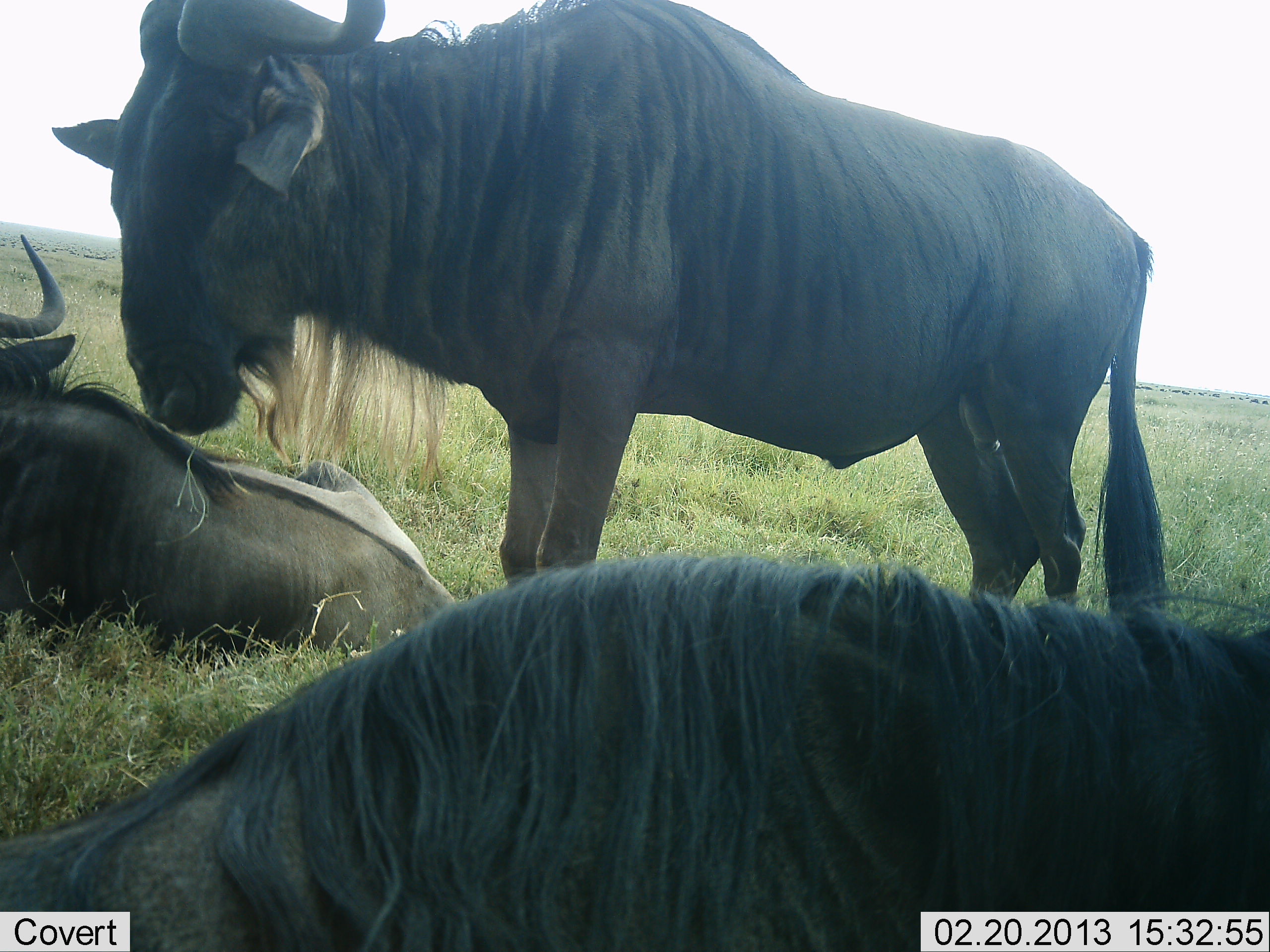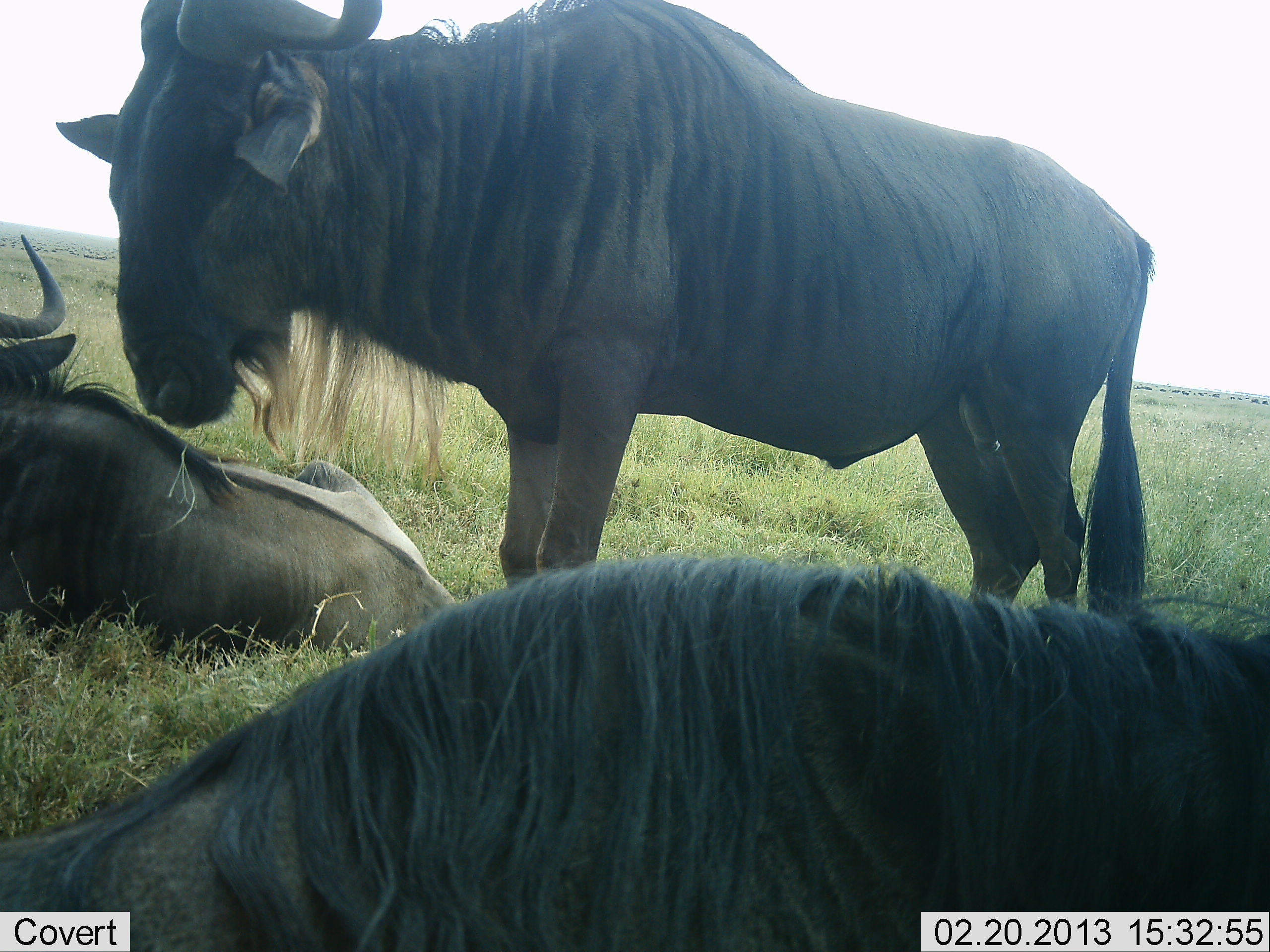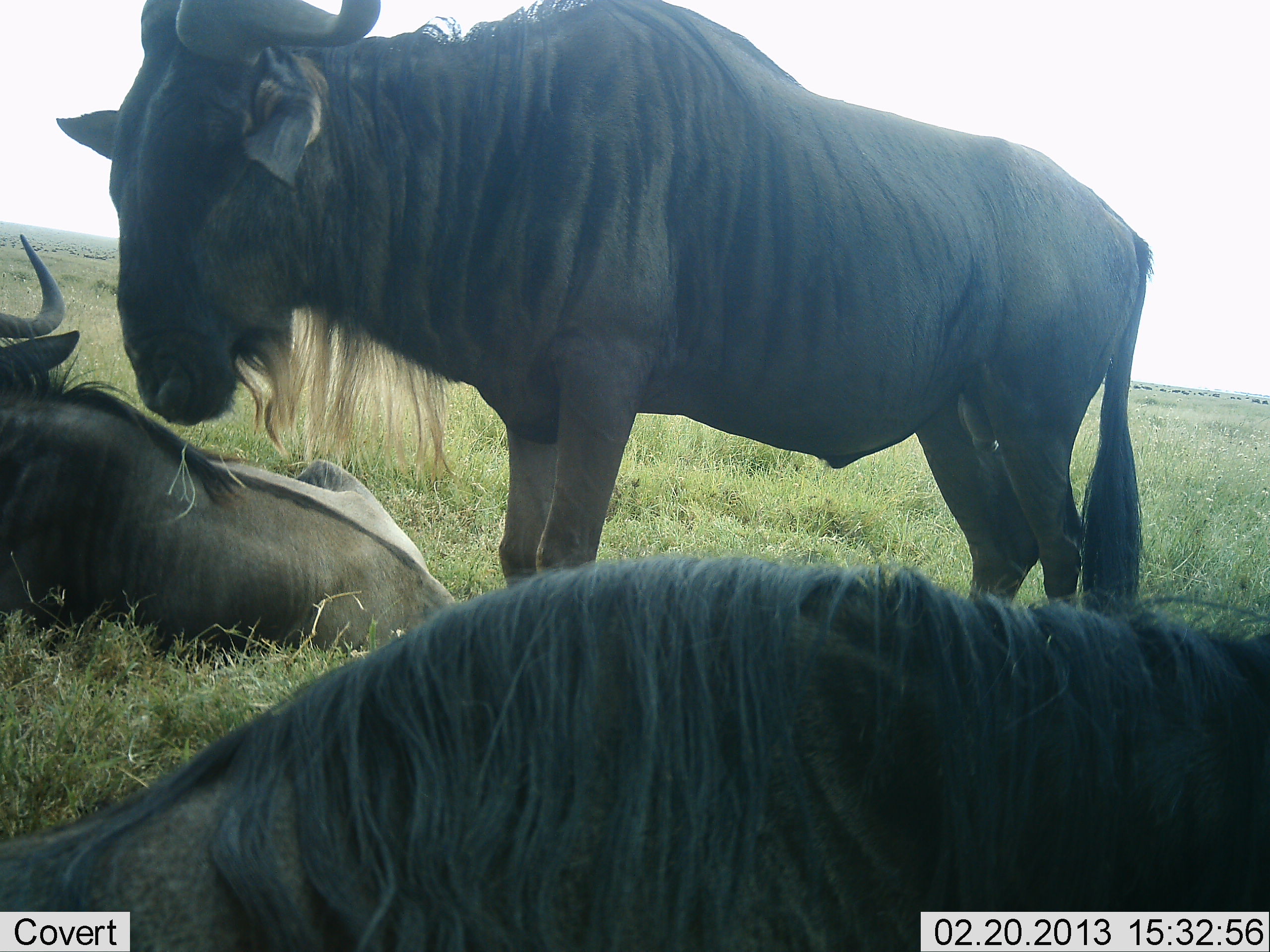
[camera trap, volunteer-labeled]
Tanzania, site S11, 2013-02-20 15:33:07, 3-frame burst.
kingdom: Animalia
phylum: Chordata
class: Mammalia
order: Artiodactyla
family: Bovidae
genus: Connochaetes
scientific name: Connochaetes taurinus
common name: blue wildebeest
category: wildebeest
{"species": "wildebeest (blue wildebeest) (Connochaetes taurinus)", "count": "3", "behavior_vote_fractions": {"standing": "88%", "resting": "100%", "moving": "0%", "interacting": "0%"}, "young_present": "0%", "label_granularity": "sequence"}